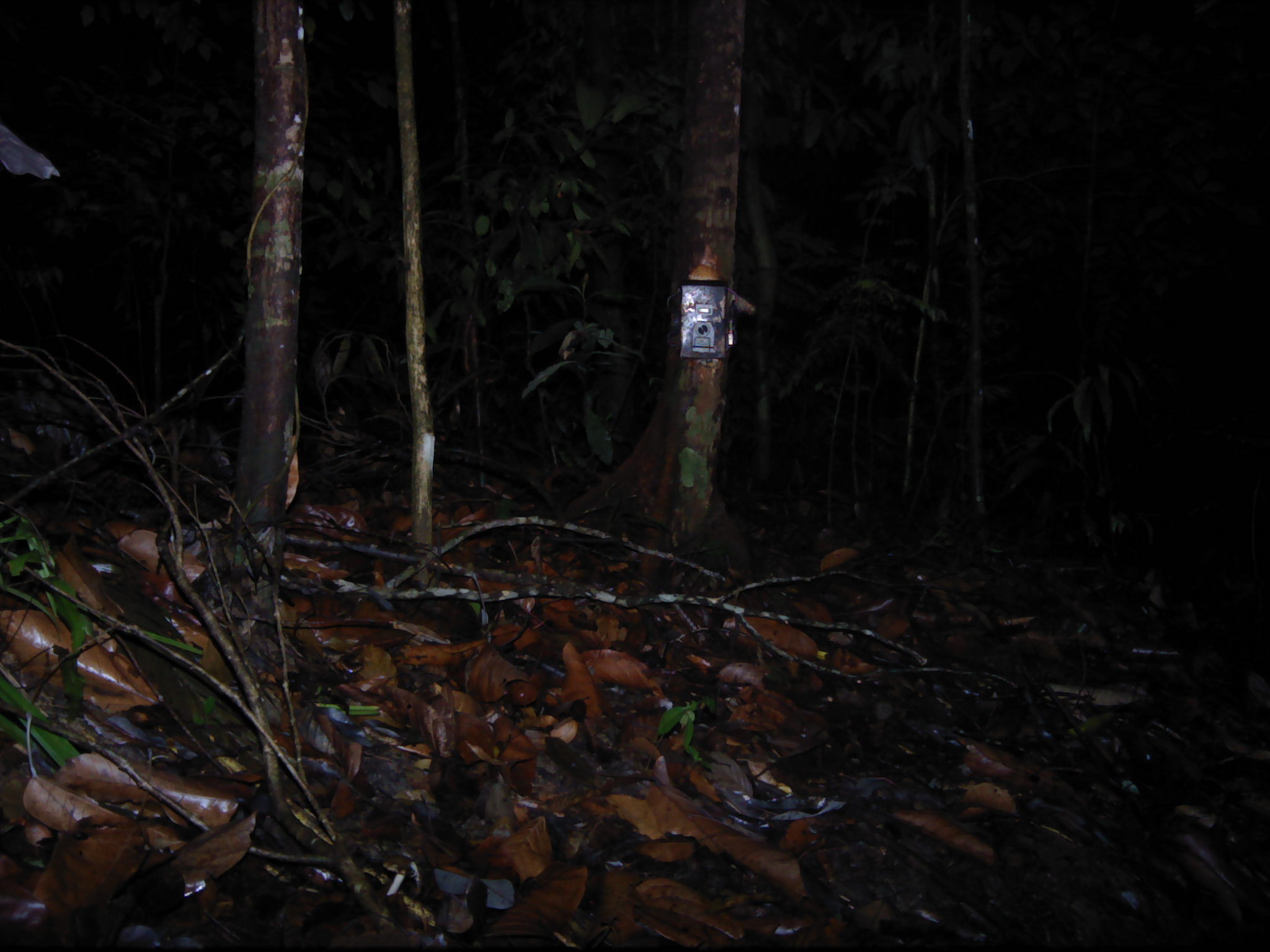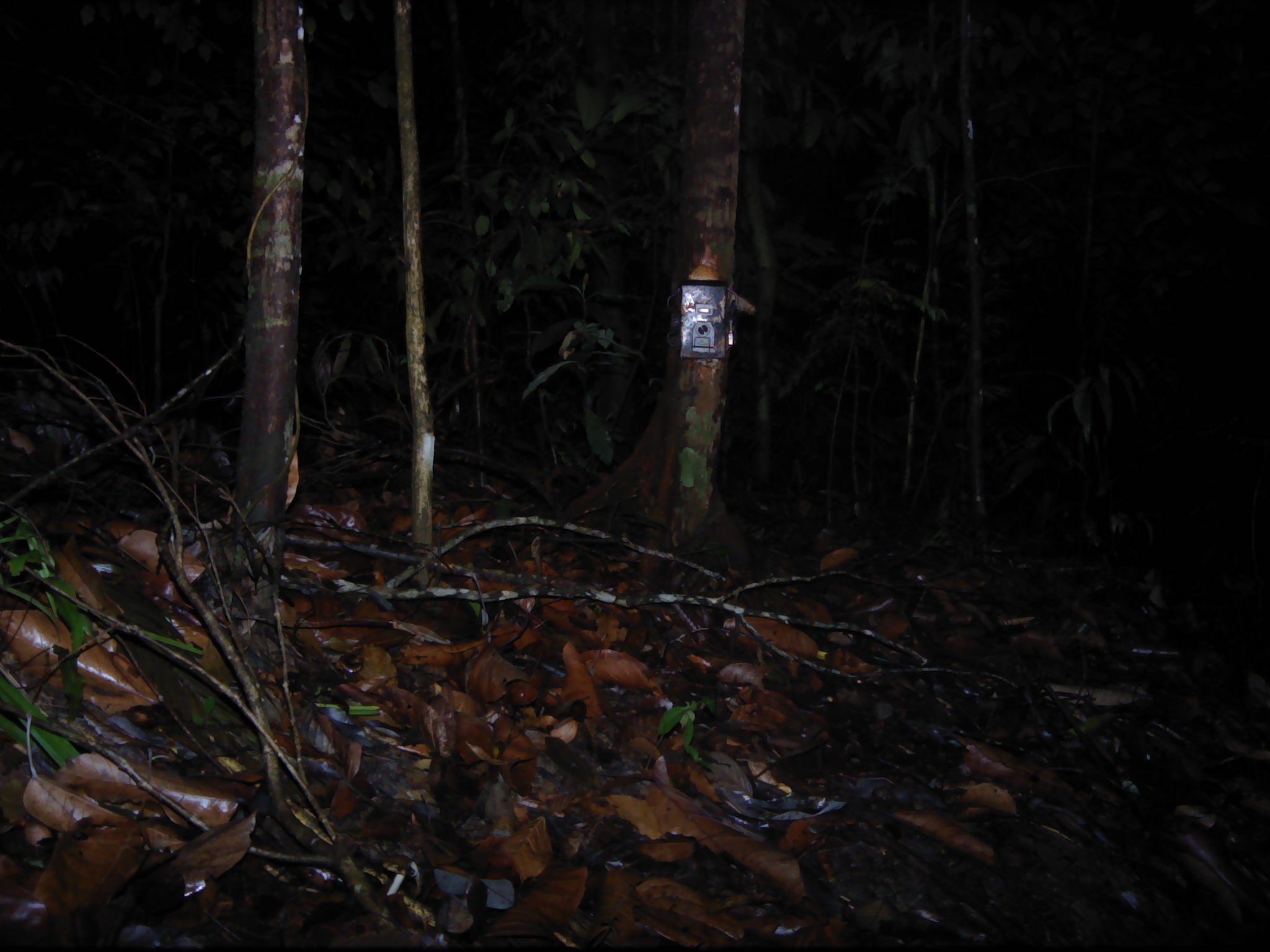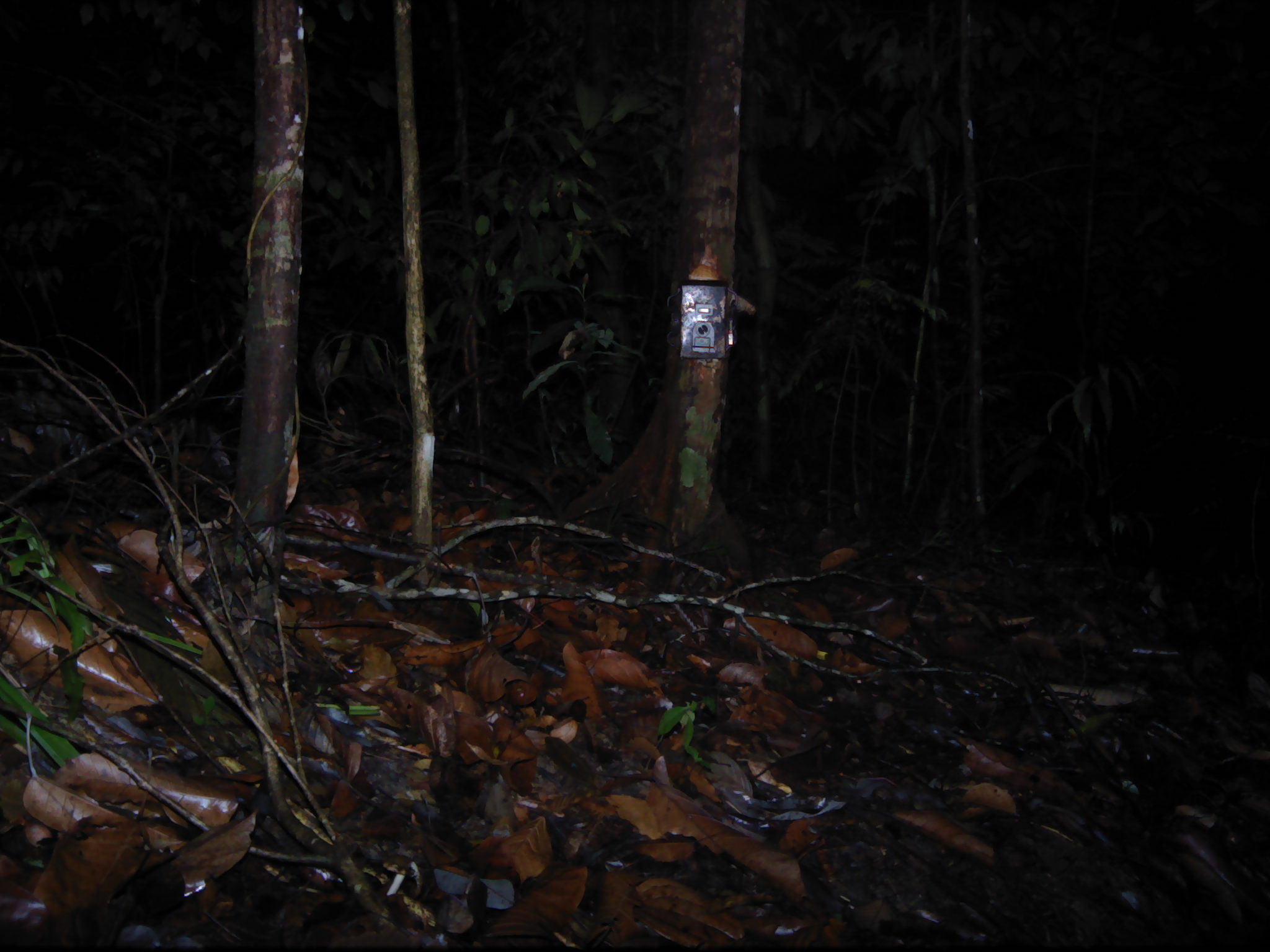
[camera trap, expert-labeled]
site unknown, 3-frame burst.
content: unidentified animal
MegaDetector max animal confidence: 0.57